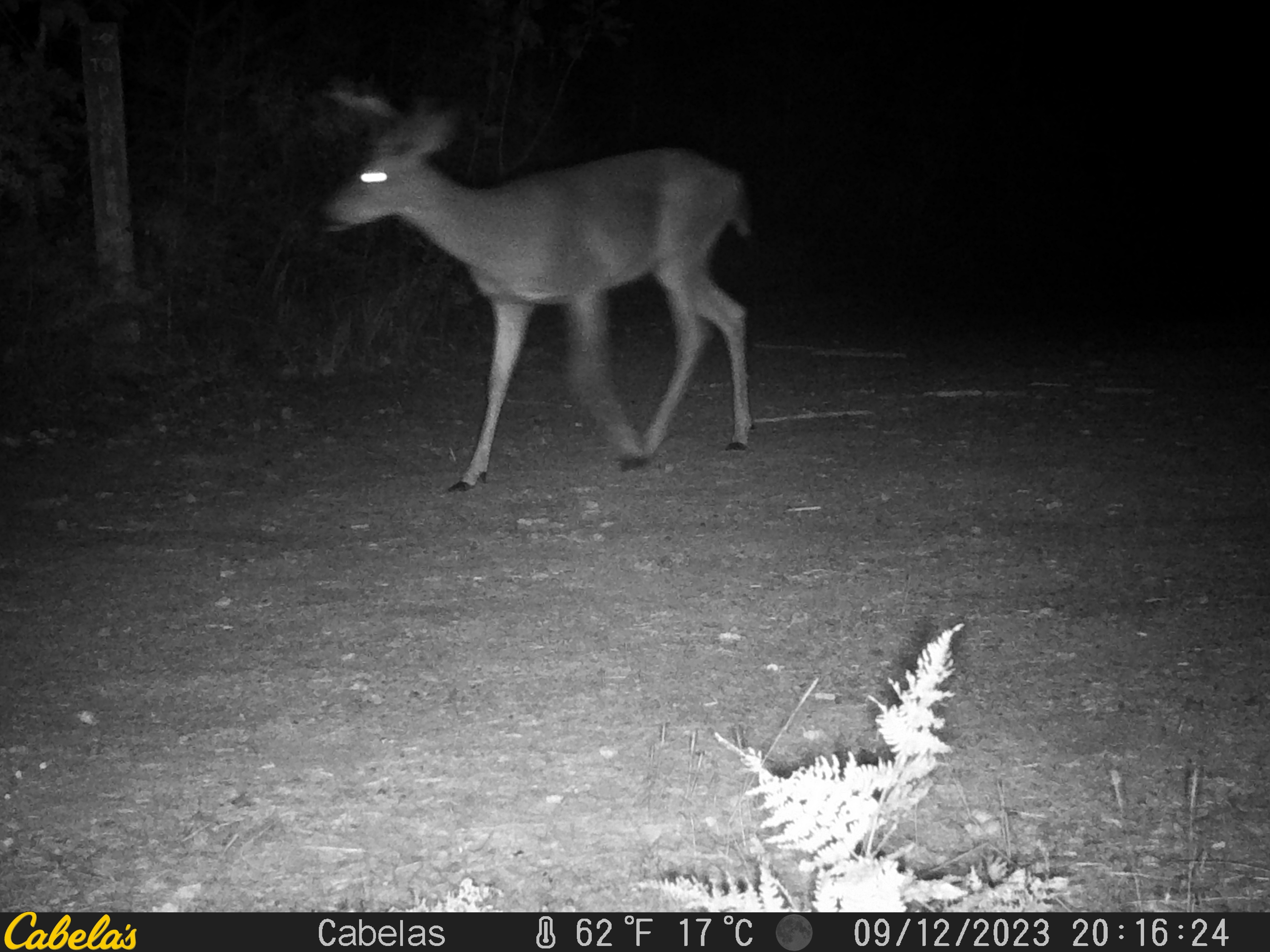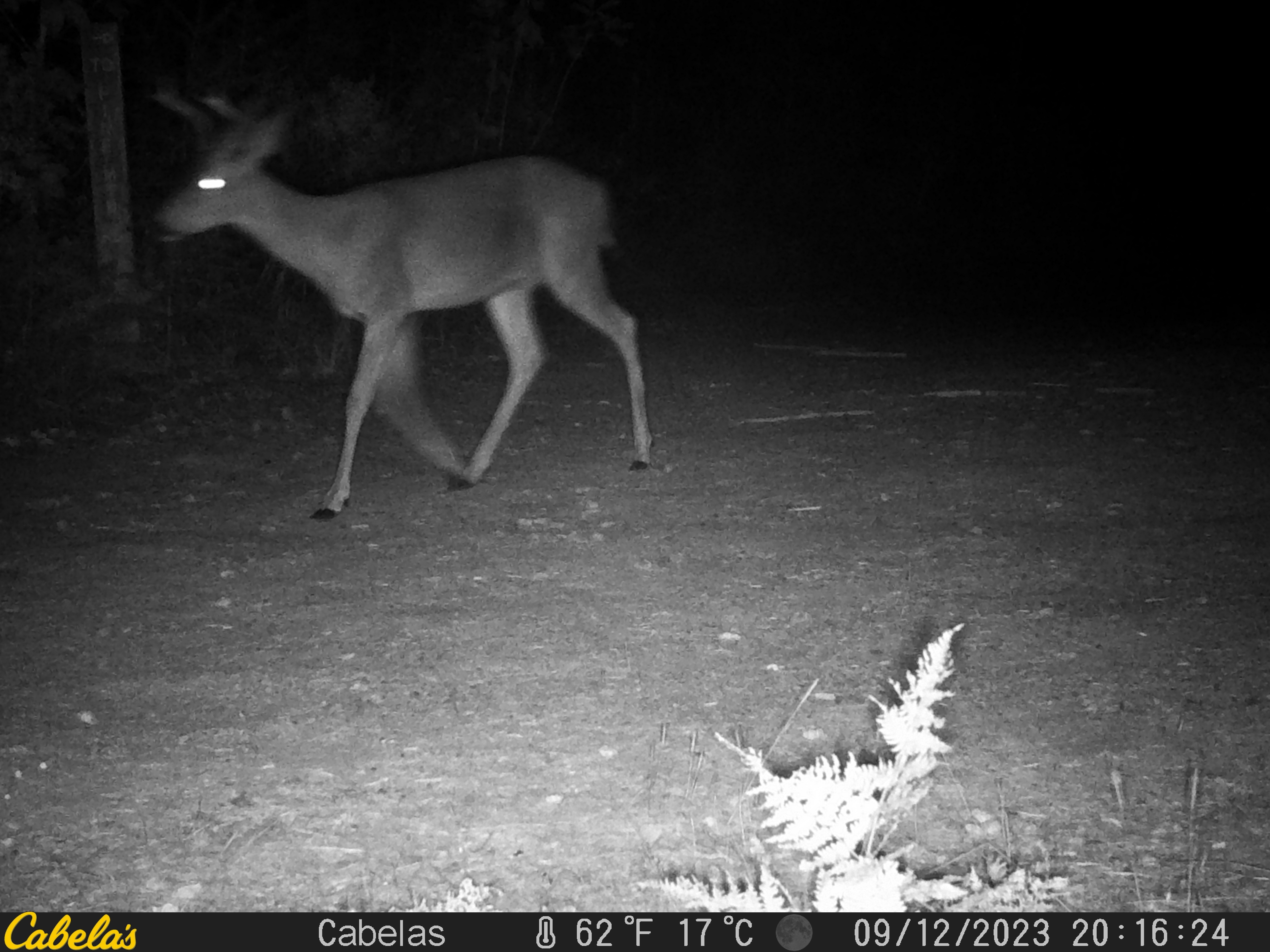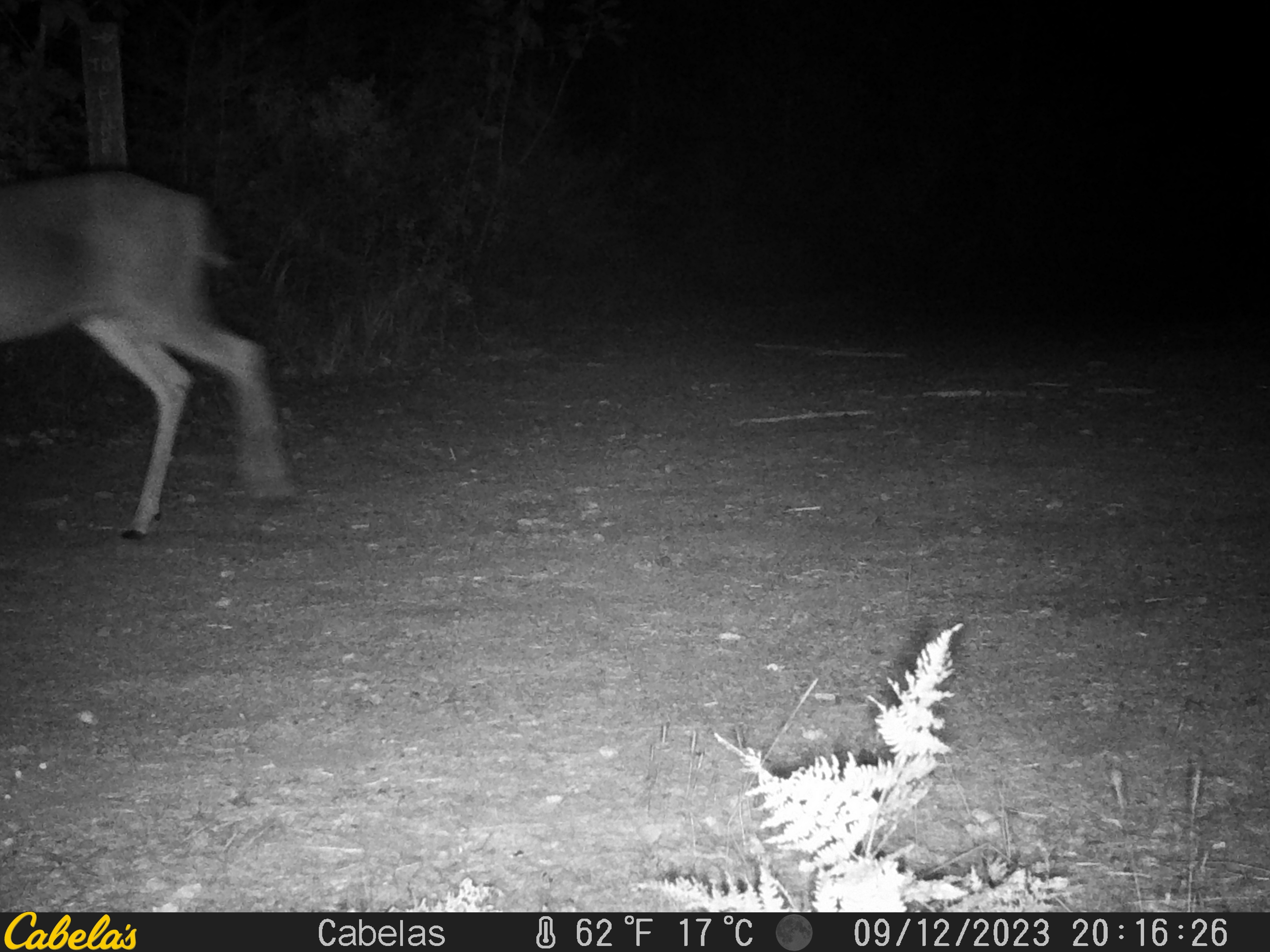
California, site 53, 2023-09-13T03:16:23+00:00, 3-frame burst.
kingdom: Animalia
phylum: Chordata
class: Mammalia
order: Artiodactyla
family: Cervidae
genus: Odocoileus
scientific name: Odocoileus hemionus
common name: mule deer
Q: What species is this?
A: Mule deer (Odocoileus hemionus).